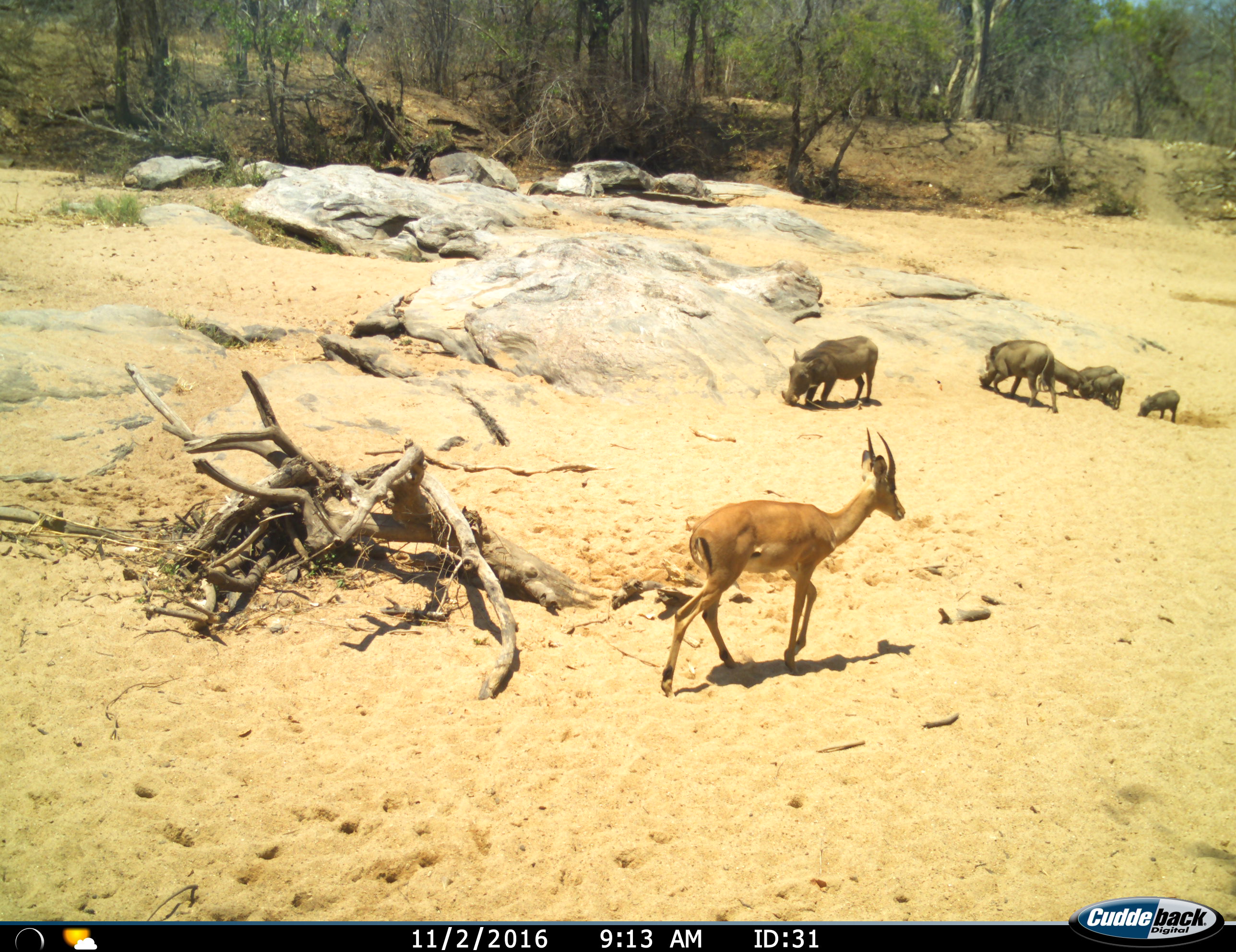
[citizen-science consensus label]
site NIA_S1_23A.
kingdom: Animalia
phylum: Chordata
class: Mammalia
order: Artiodactyla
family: Bovidae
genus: Aepyceros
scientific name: Aepyceros melampus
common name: impala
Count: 1.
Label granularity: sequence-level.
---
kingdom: Animalia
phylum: Chordata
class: Mammalia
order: Artiodactyla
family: Suidae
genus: Phacochoerus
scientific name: Phacochoerus africanus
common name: warthog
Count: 6.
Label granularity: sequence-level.